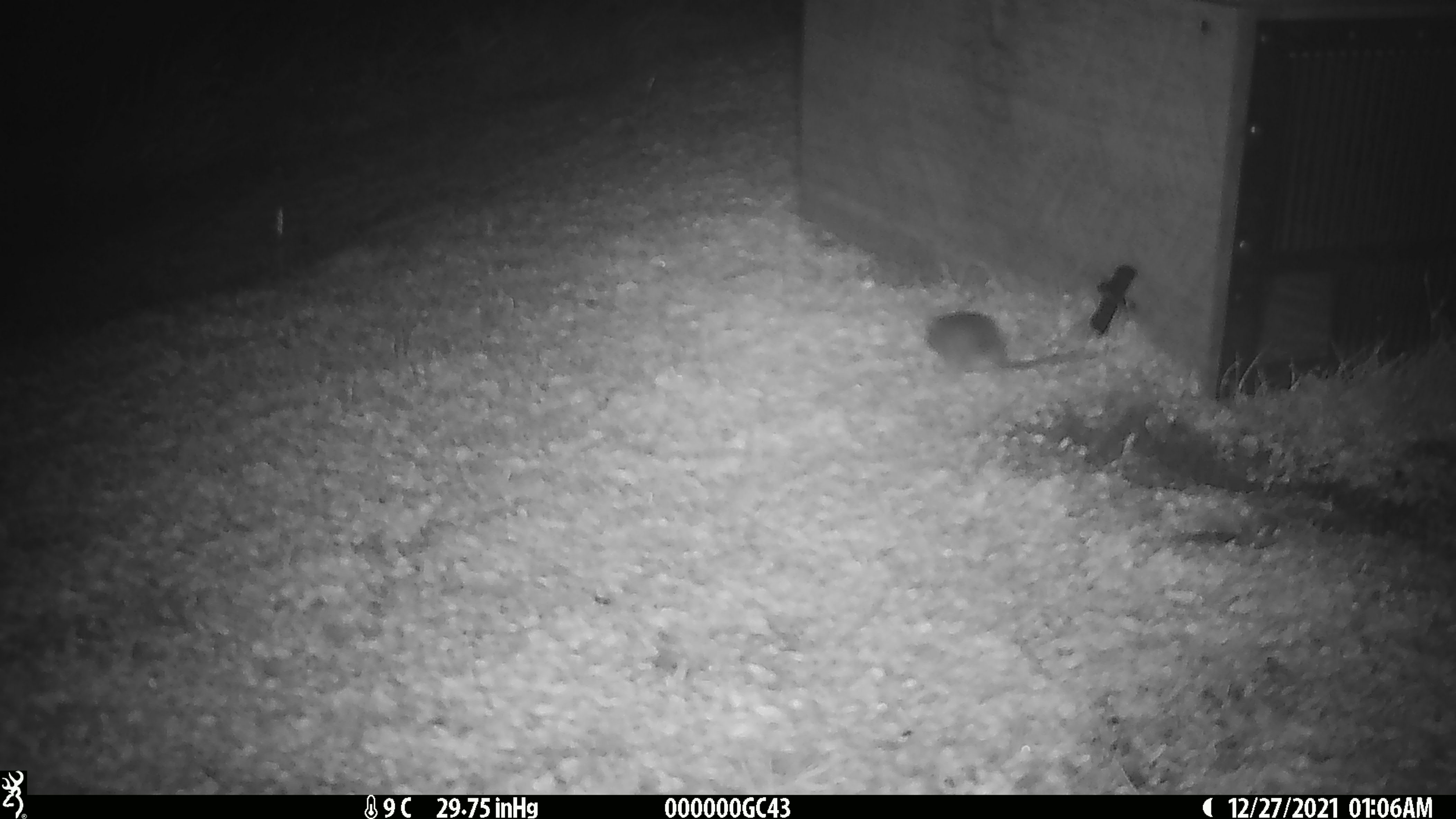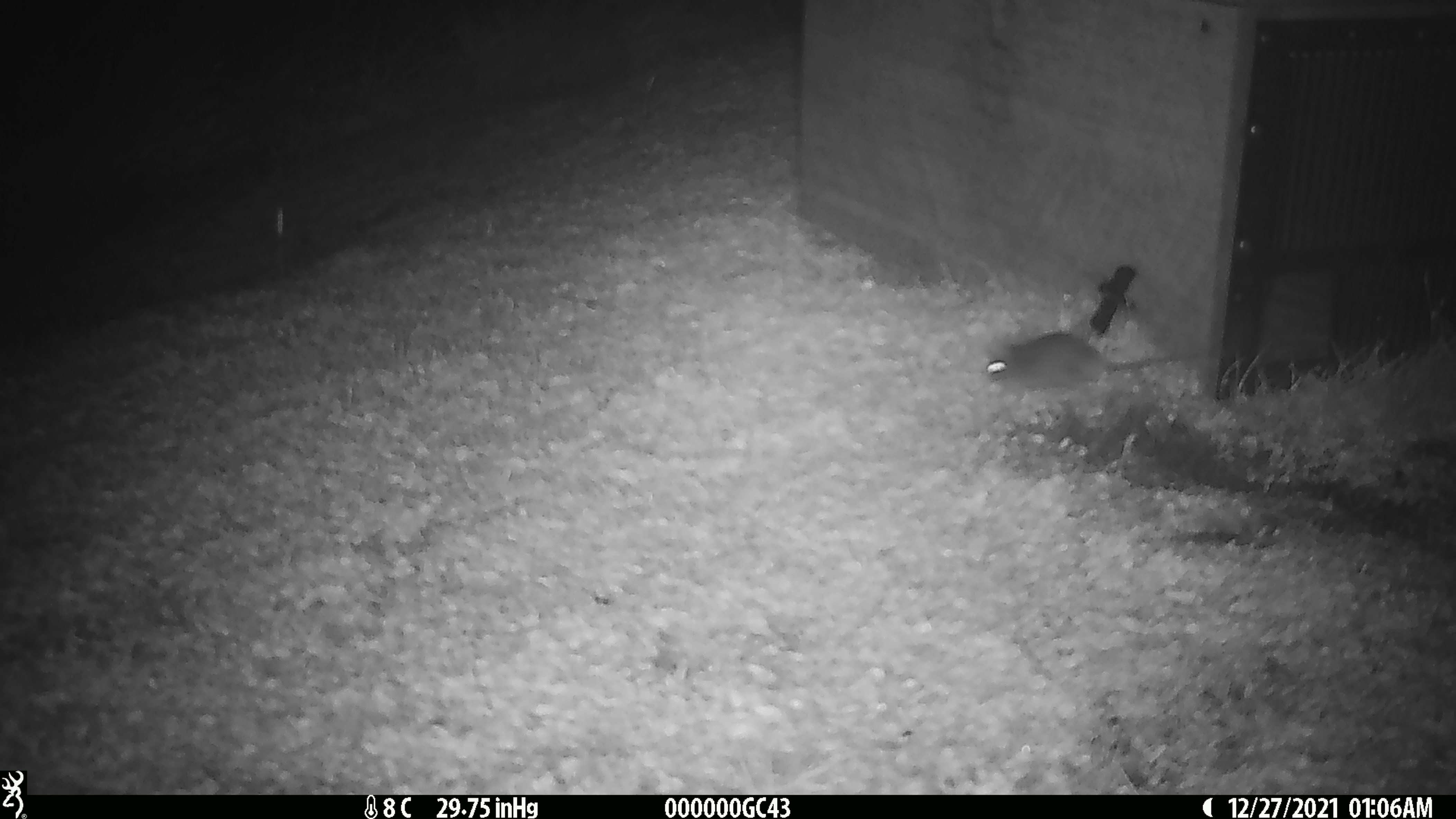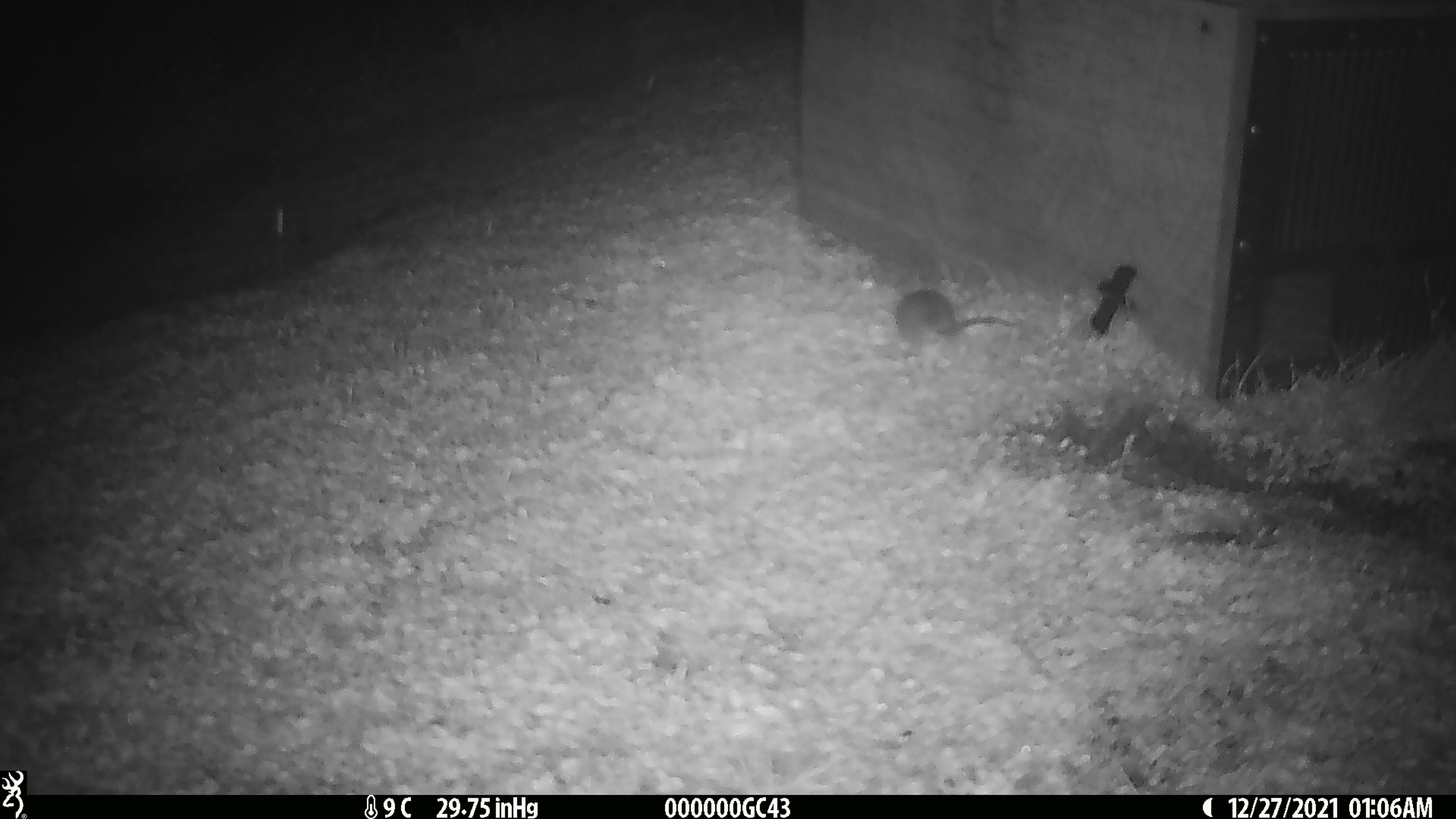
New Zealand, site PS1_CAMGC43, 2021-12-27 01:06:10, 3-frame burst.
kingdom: Animalia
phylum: Chordata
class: Mammalia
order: Rodentia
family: Muridae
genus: Mus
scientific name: Mus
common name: mouse